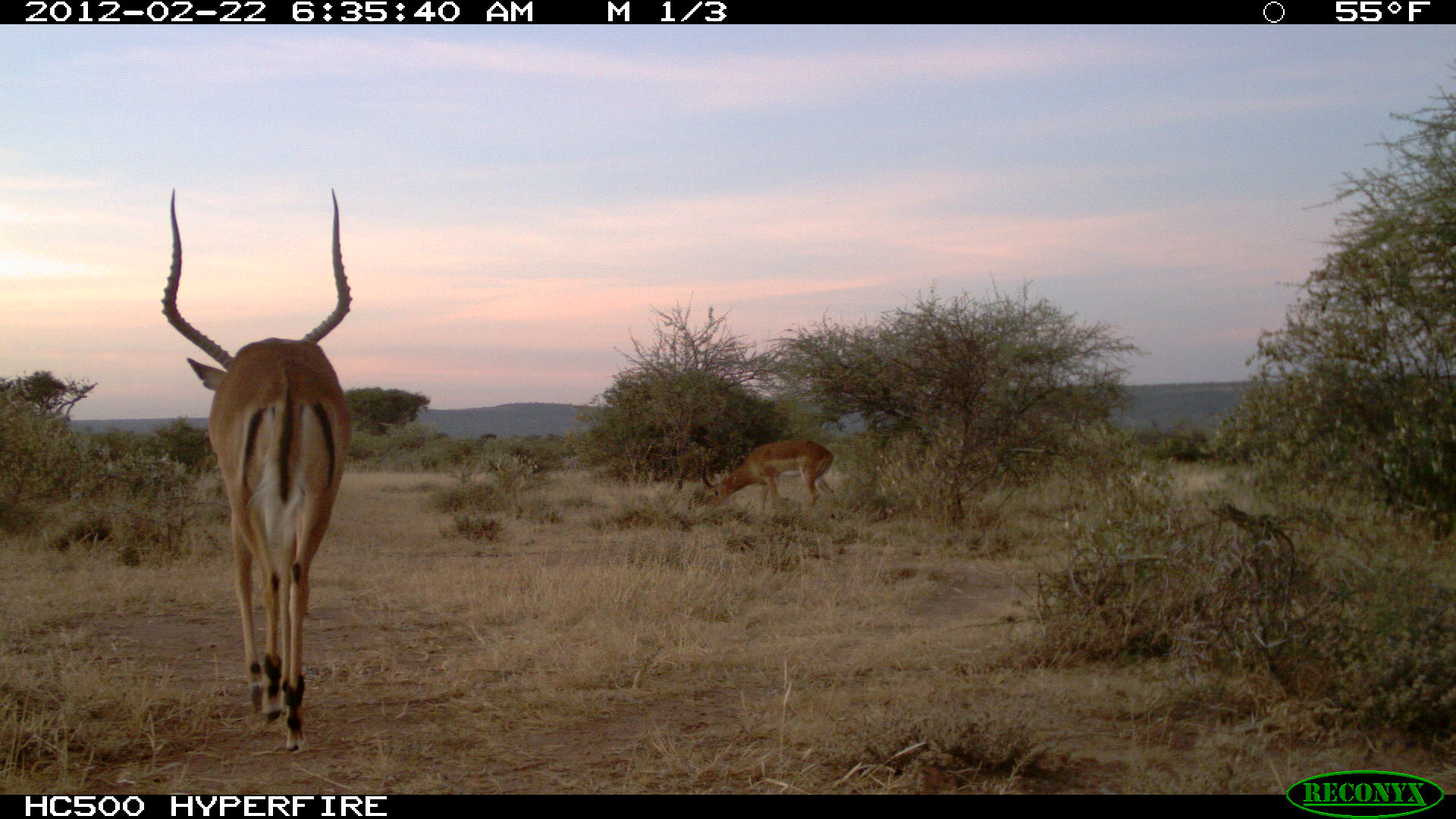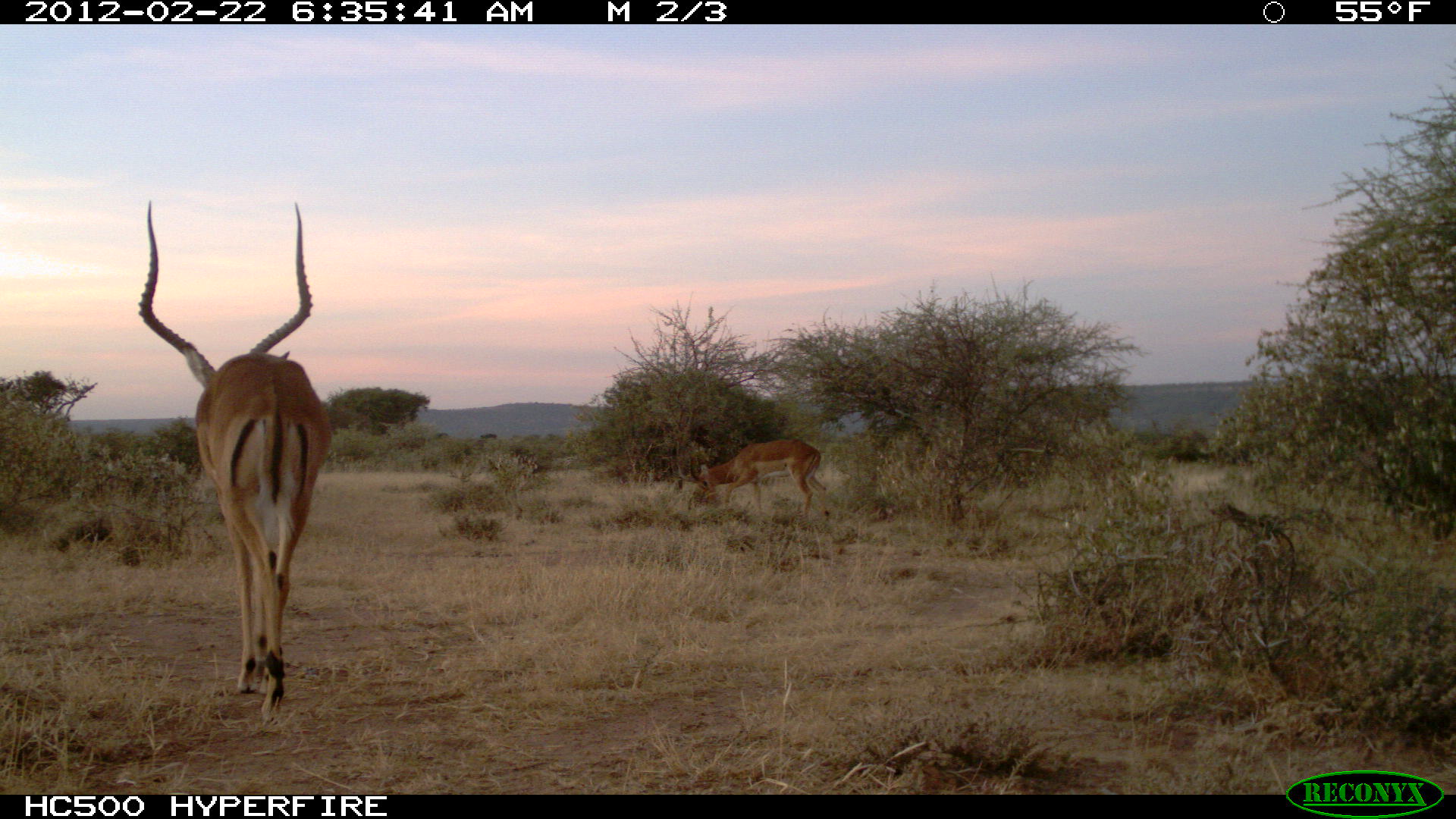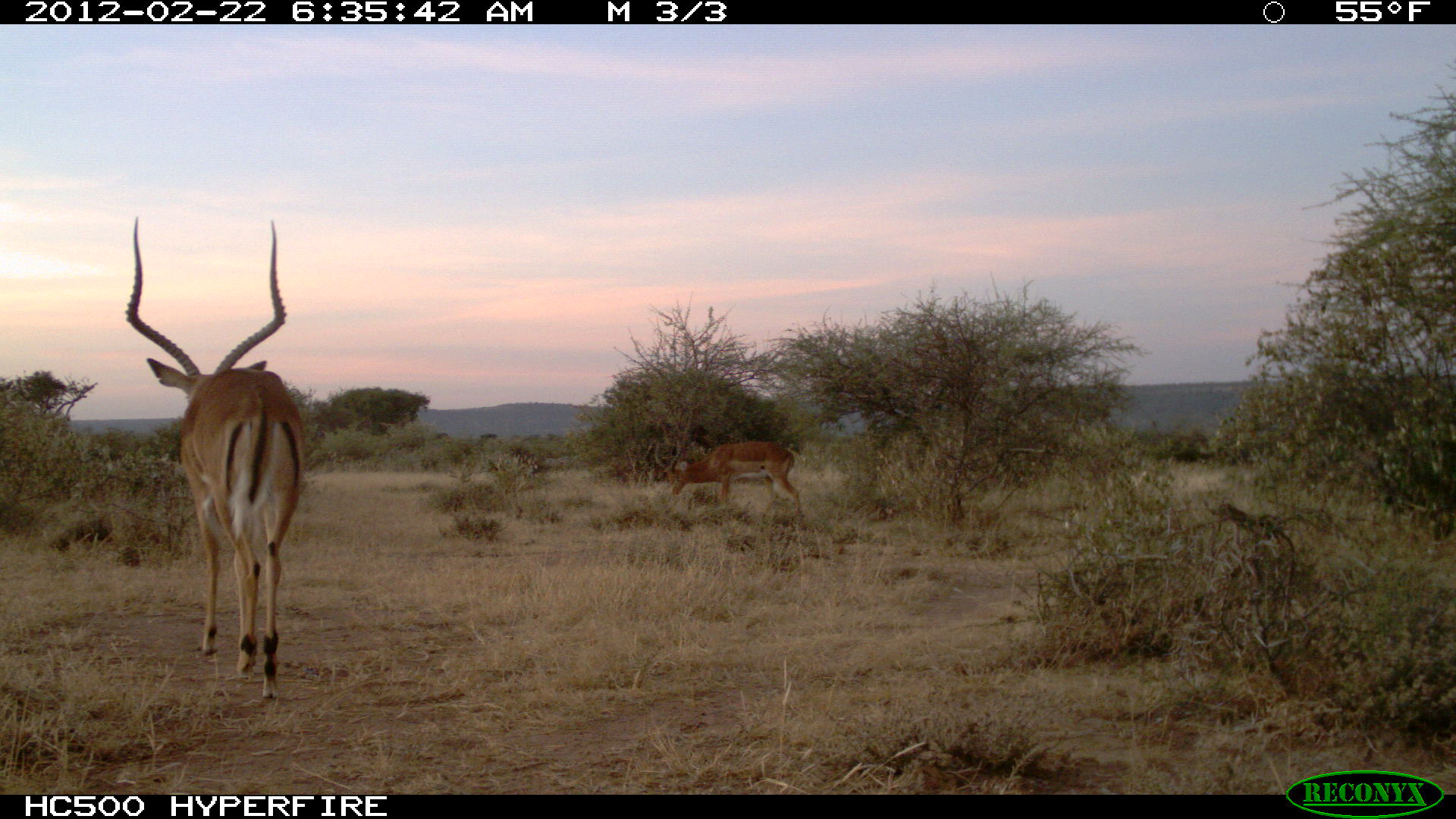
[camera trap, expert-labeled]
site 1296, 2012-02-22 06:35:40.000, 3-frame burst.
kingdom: Animalia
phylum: Chordata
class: Mammalia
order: Artiodactyla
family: Bovidae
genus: Aepyceros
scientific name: Aepyceros melampus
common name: impala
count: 2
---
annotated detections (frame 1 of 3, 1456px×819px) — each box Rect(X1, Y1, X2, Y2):
aepyceros melampus: Rect(158, 184, 356, 755); Rect(700, 437, 838, 521)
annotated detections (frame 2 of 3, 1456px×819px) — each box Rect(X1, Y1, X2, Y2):
aepyceros melampus: Rect(137, 199, 333, 723); Rect(676, 439, 828, 525)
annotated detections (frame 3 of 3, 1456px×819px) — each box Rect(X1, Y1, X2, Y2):
aepyceros melampus: Rect(120, 212, 308, 705); Rect(655, 437, 802, 516)